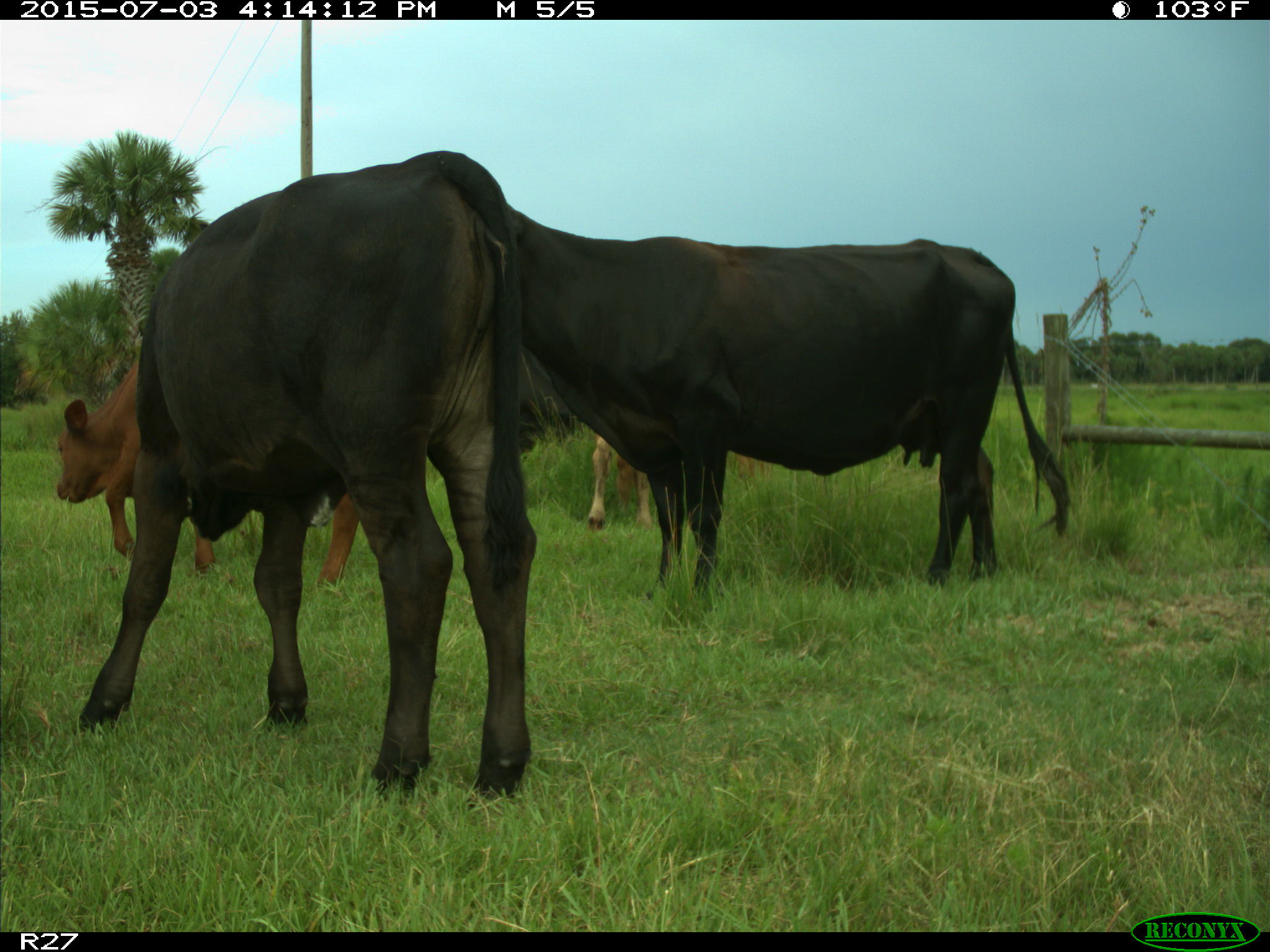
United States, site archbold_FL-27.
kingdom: Animalia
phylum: Chordata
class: Mammalia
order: Artiodactyla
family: Bovidae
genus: Bos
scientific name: Bos taurus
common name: domestic cow